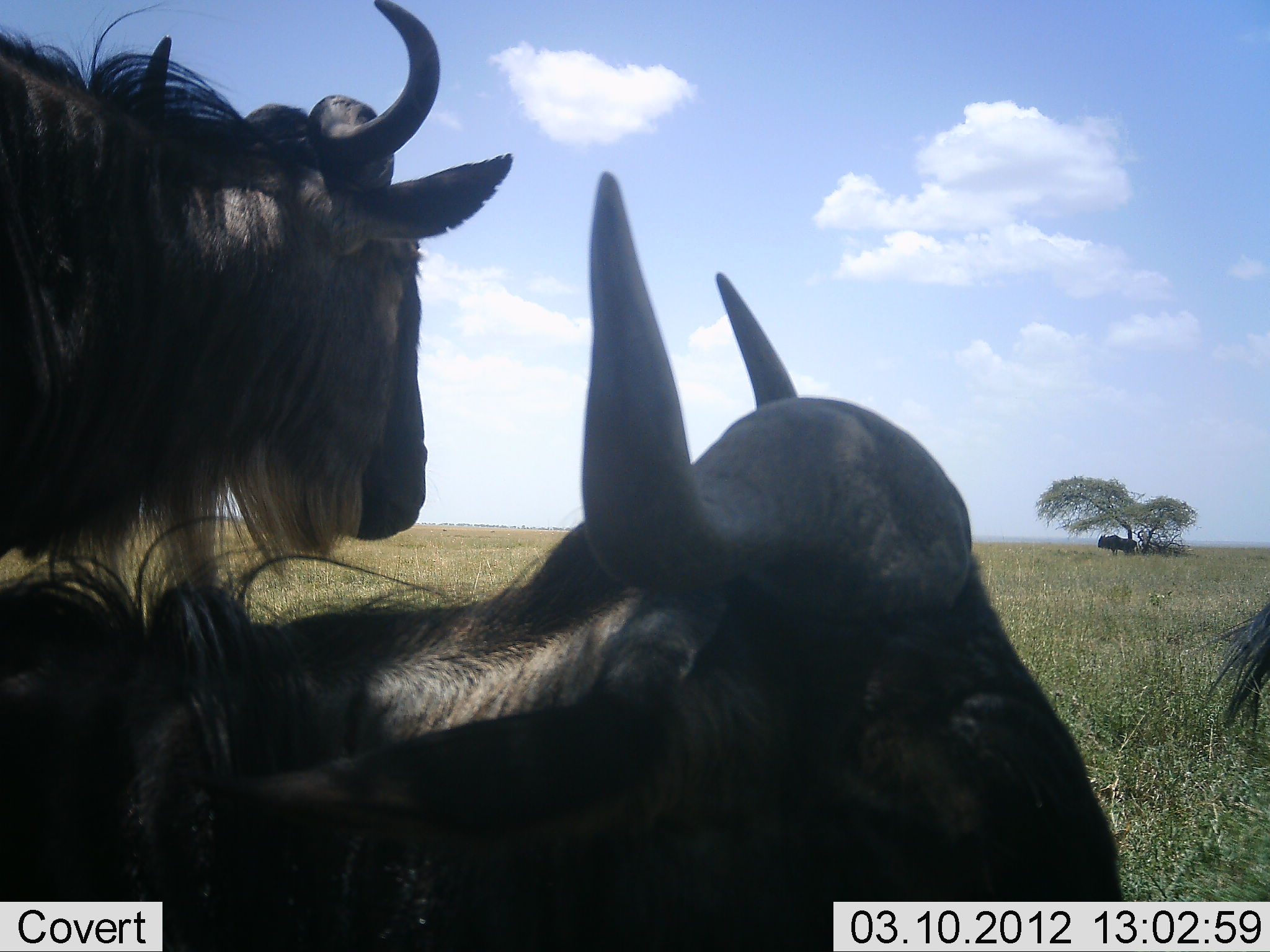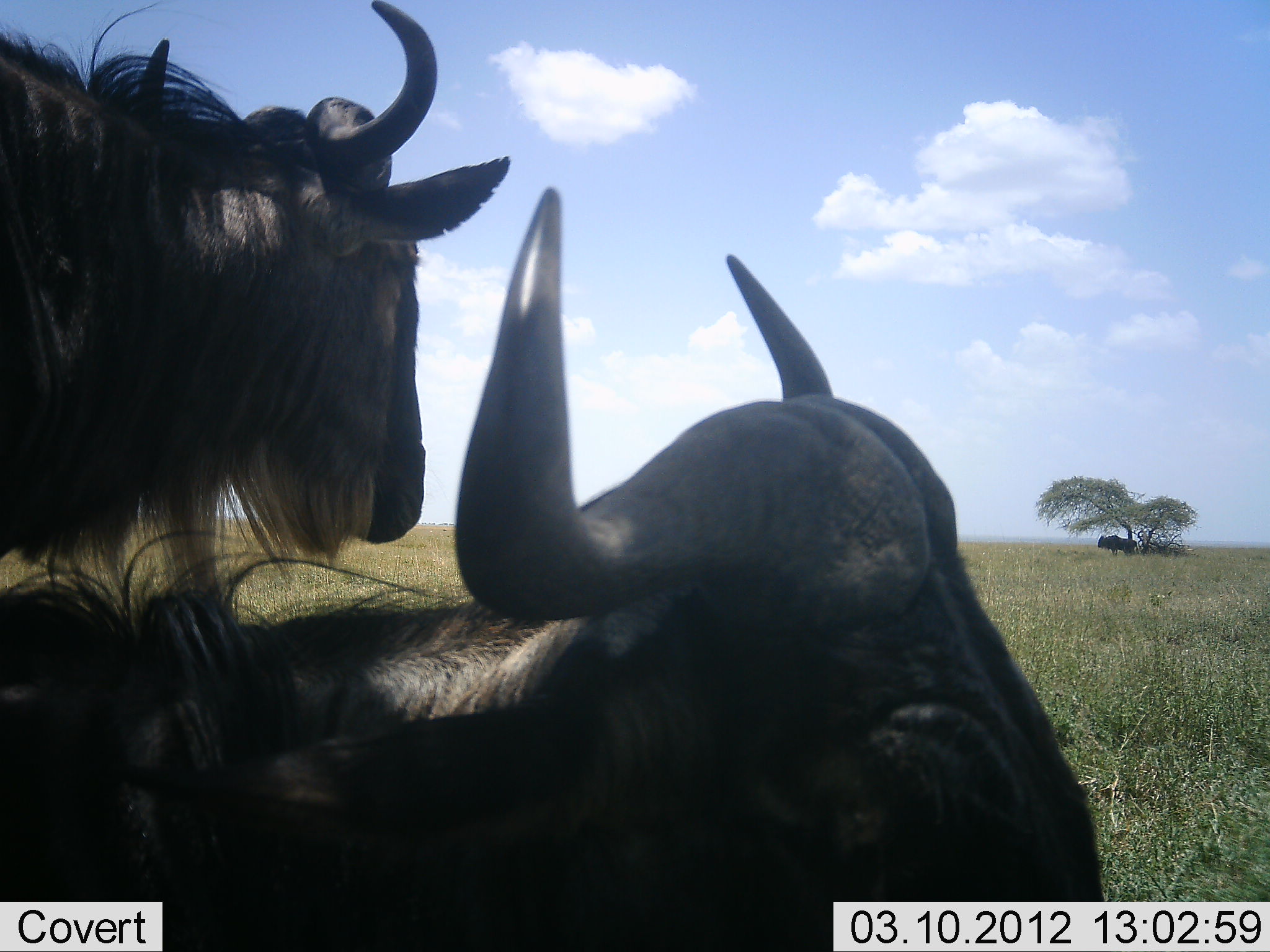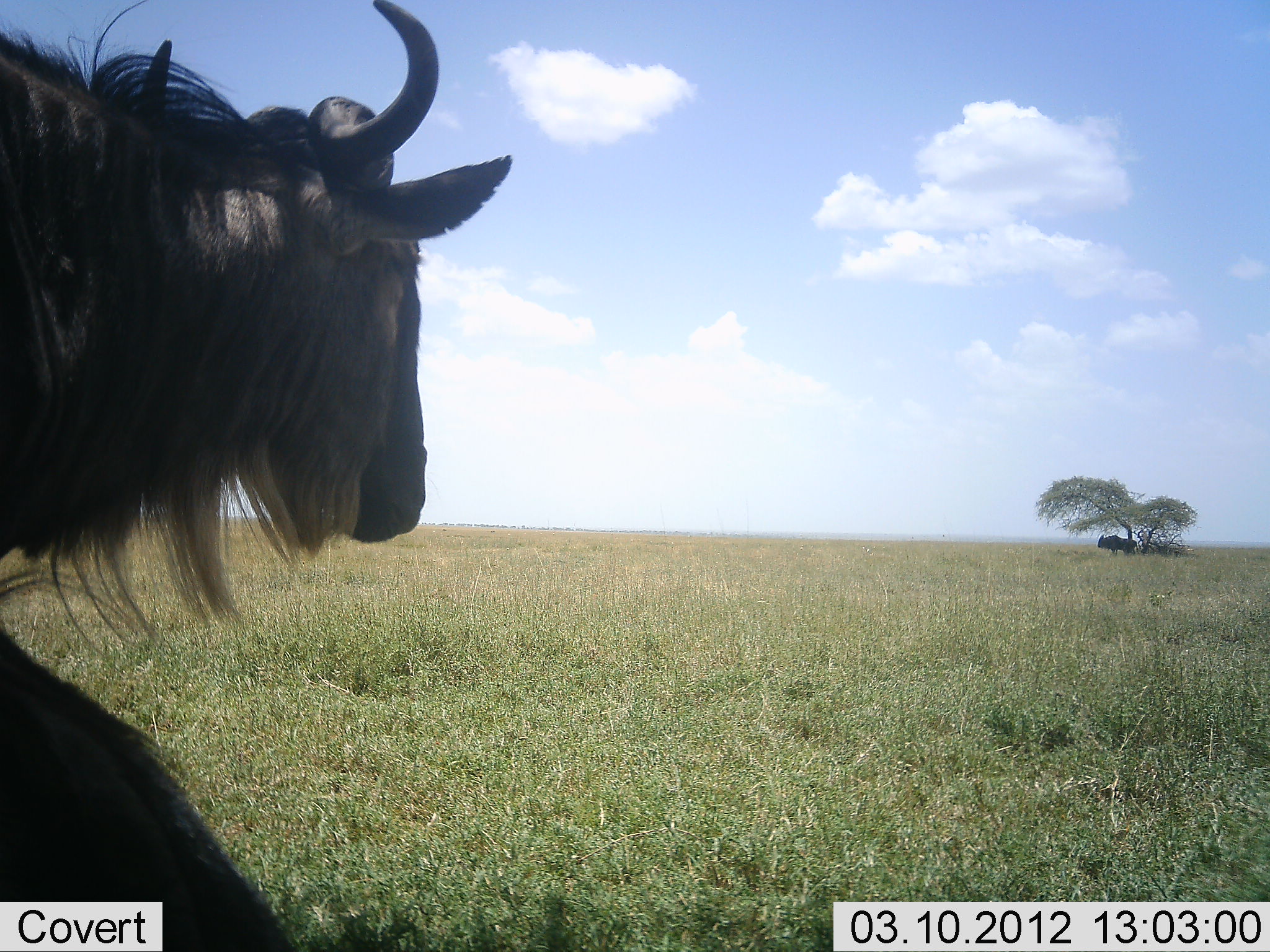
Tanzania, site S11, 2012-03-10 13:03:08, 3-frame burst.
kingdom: Animalia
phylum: Chordata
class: Mammalia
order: Artiodactyla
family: Bovidae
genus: Connochaetes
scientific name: Connochaetes taurinus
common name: blue wildebeest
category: wildebeest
Wildebeest (blue wildebeest) (Connochaetes taurinus), count 3. Behavior (volunteer vote fractions): standing 64%, resting 79%, moving 14%, interacting 0%. Young present (vote fraction): 0%. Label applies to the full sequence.